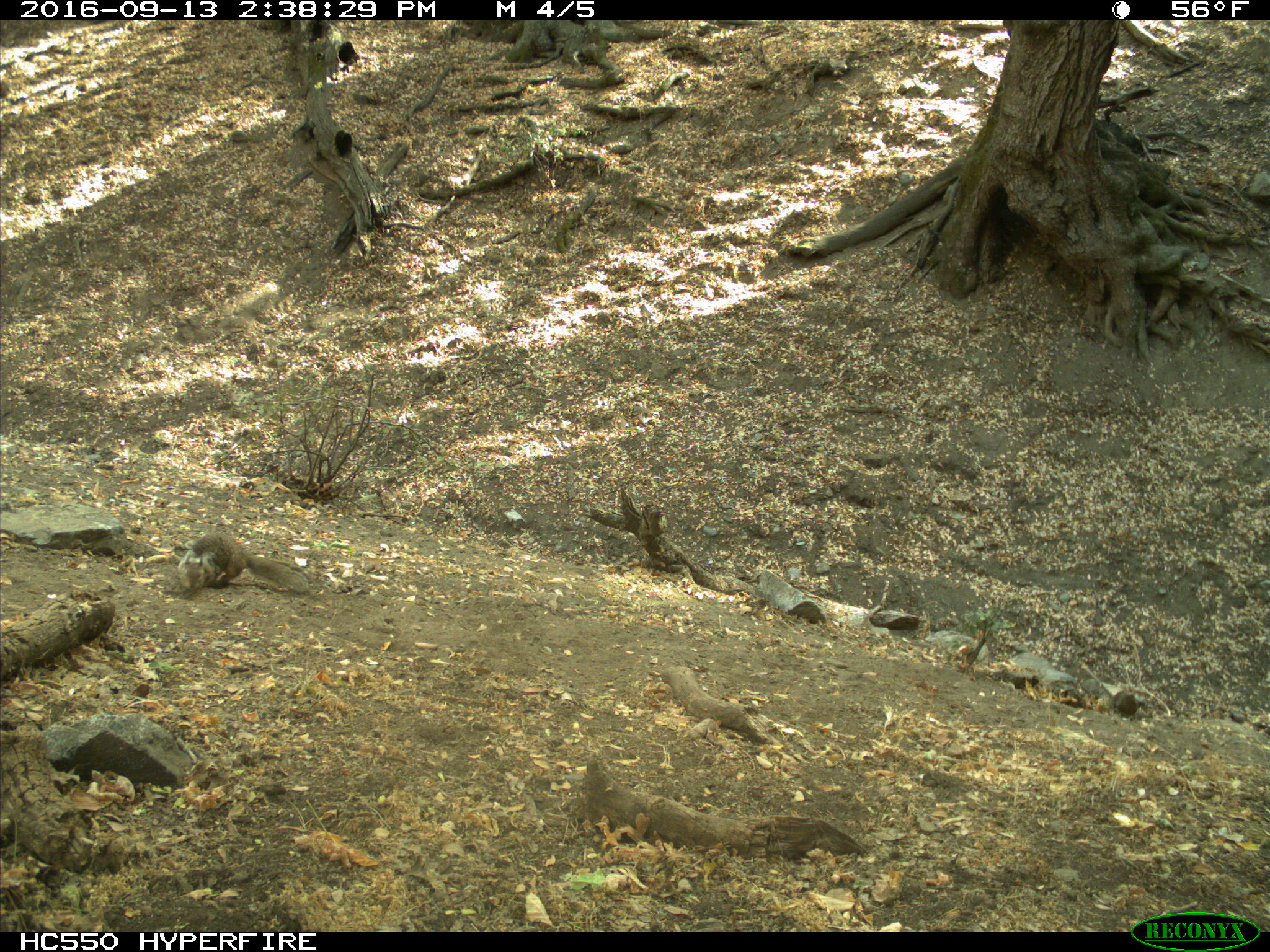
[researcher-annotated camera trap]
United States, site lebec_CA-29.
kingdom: Animalia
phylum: Chordata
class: Mammalia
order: Rodentia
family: Sciuridae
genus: Otospermophilus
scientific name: Otospermophilus beecheyi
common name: california ground squirrel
Otospermophilus beecheyi (california ground squirrel).